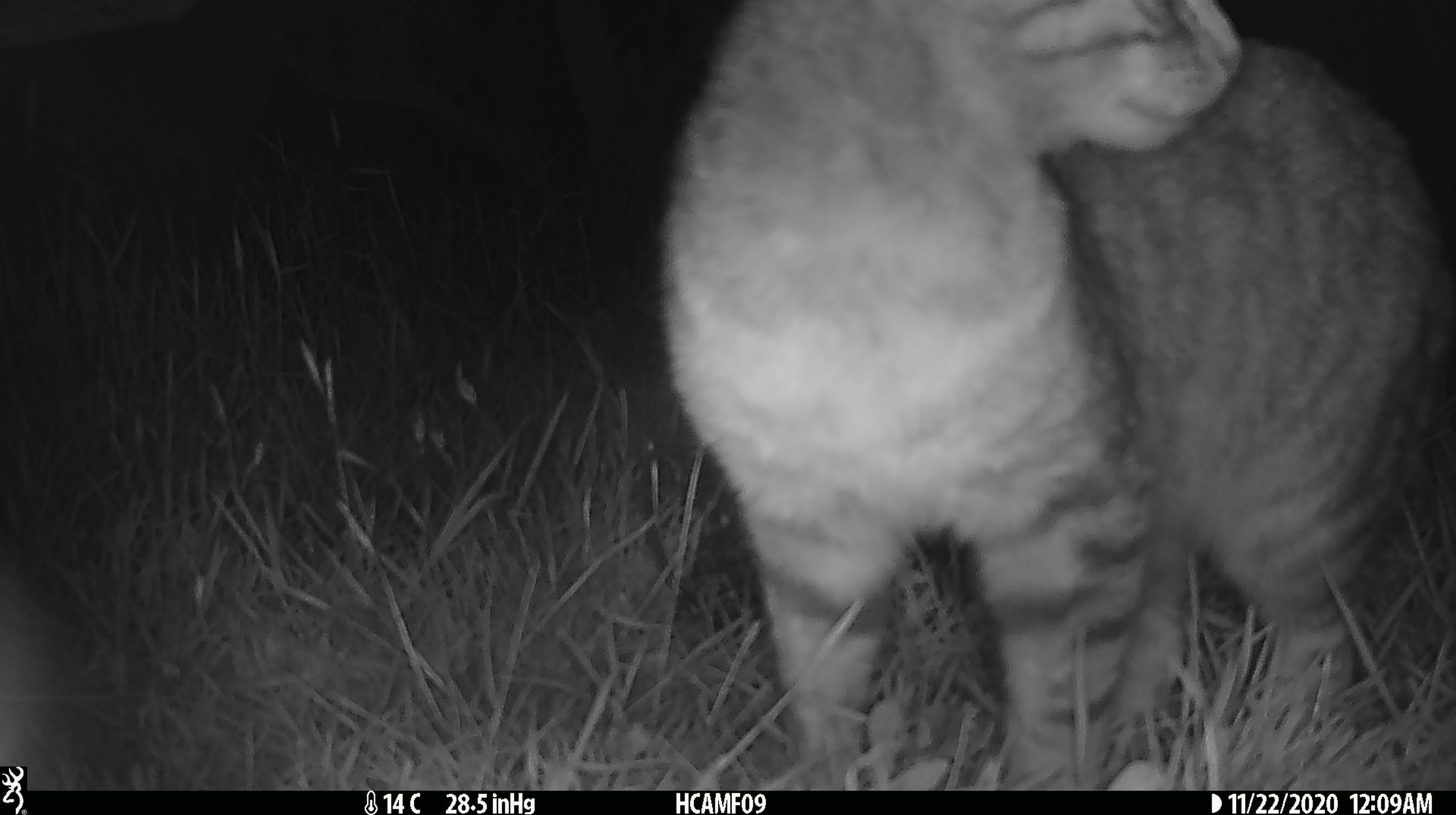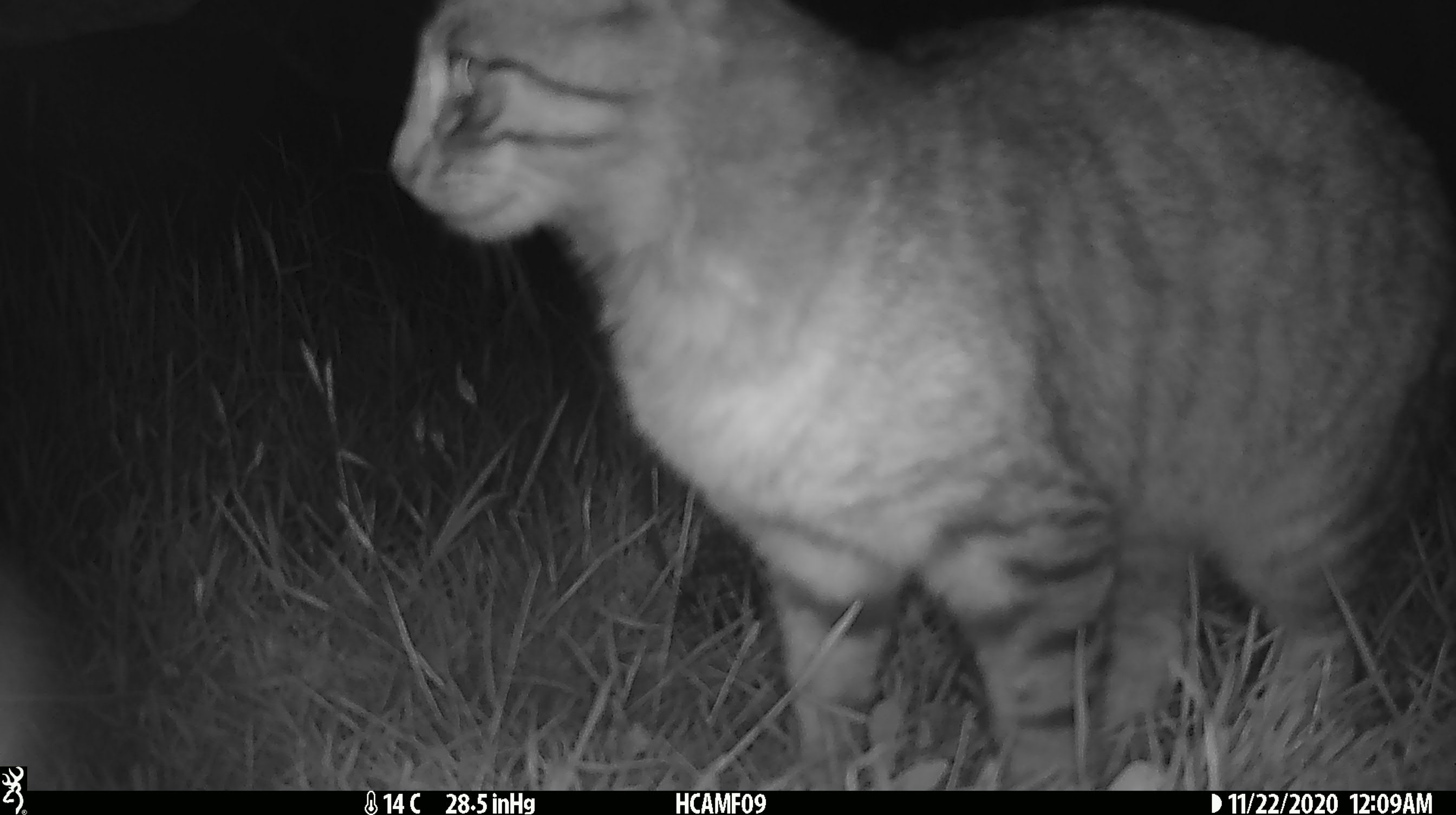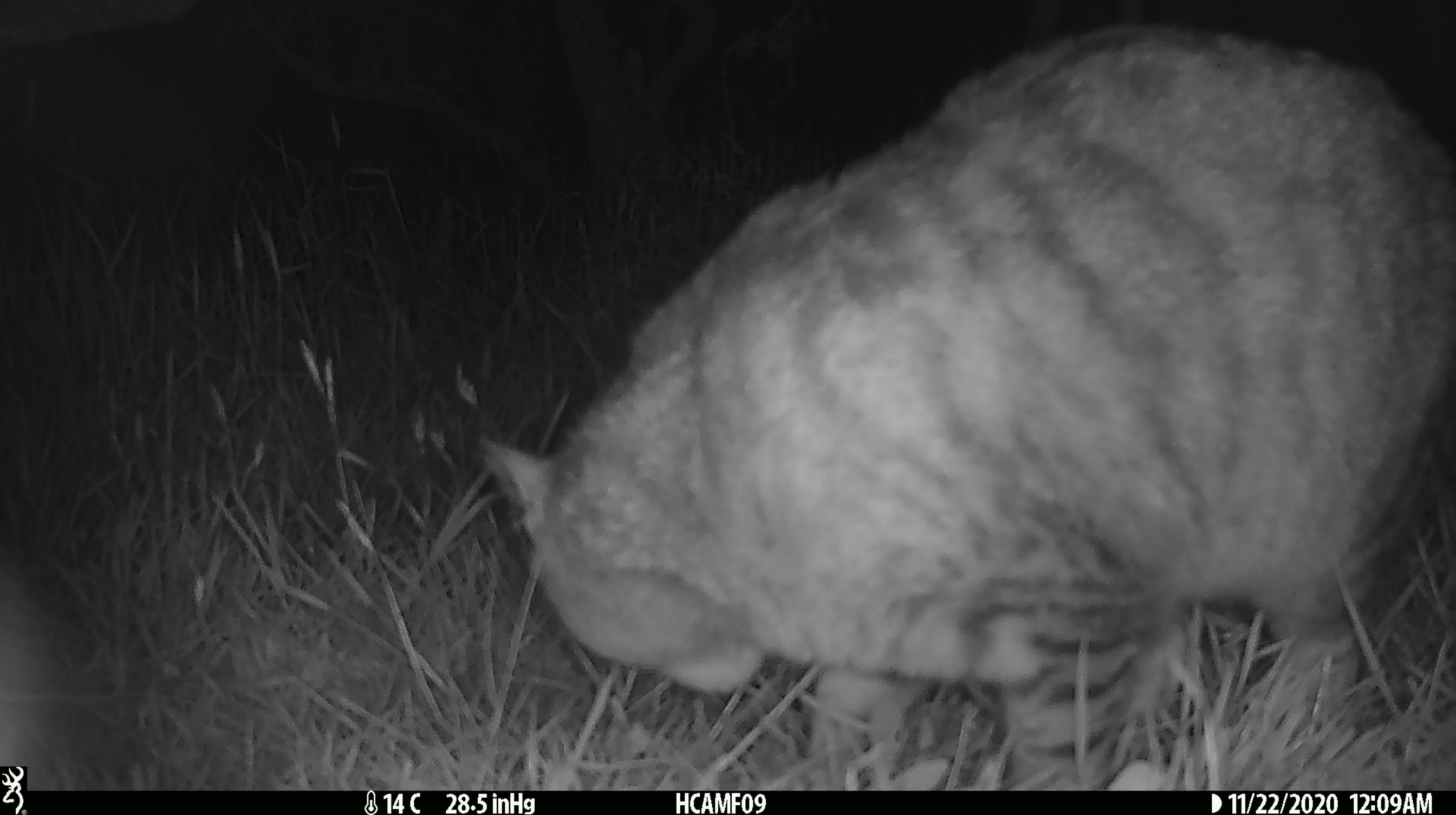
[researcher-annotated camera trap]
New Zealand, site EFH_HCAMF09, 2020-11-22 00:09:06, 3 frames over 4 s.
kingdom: Animalia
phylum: Chordata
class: Mammalia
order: Carnivora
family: Felidae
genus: Felis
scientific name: Felis catus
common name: domestic cat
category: cat